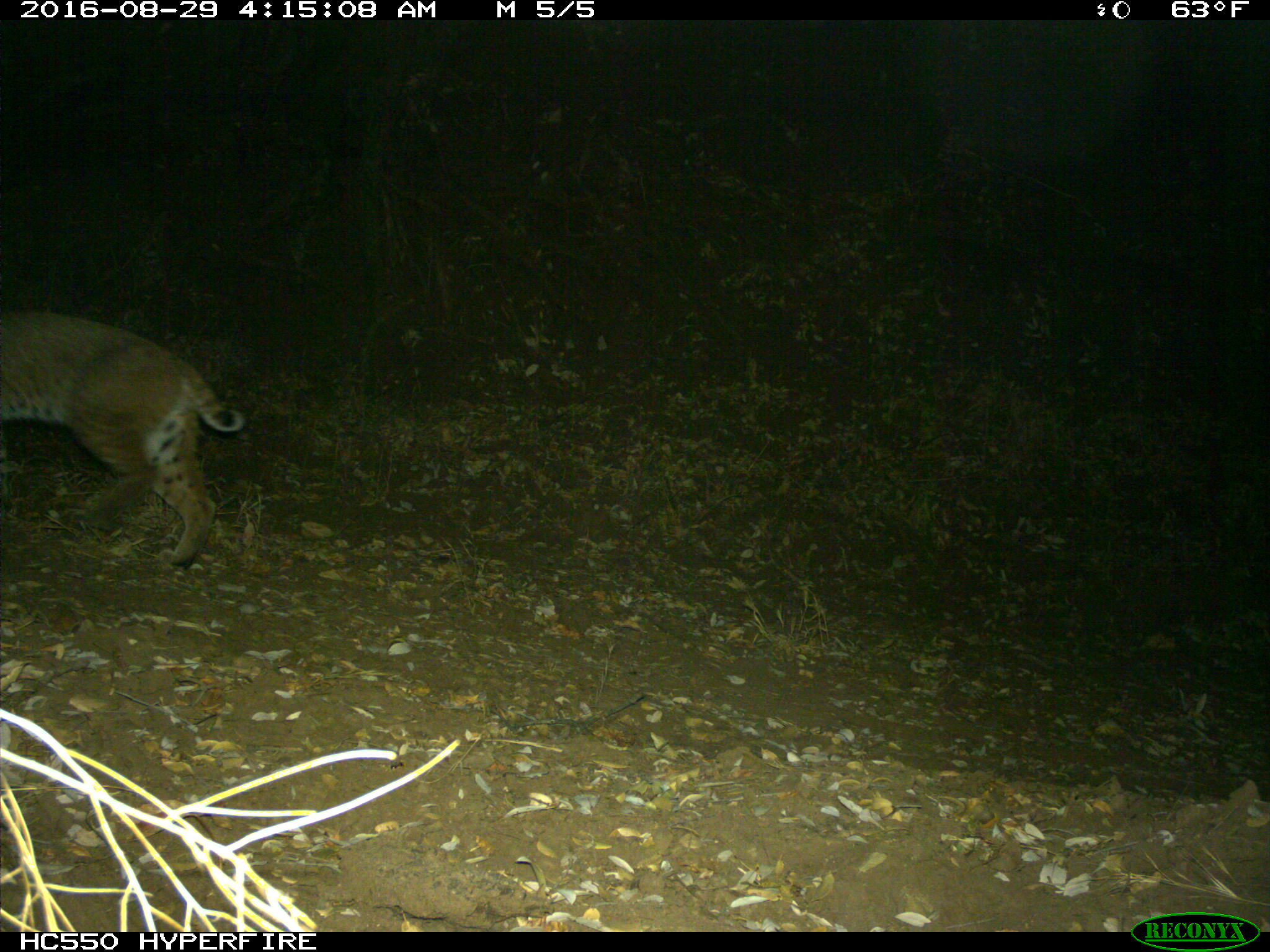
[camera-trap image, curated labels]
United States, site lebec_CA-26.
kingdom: Animalia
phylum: Chordata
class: Mammalia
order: Carnivora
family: Felidae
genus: Lynx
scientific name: Lynx rufus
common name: bobcat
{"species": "Lynx rufus (bobcat)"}